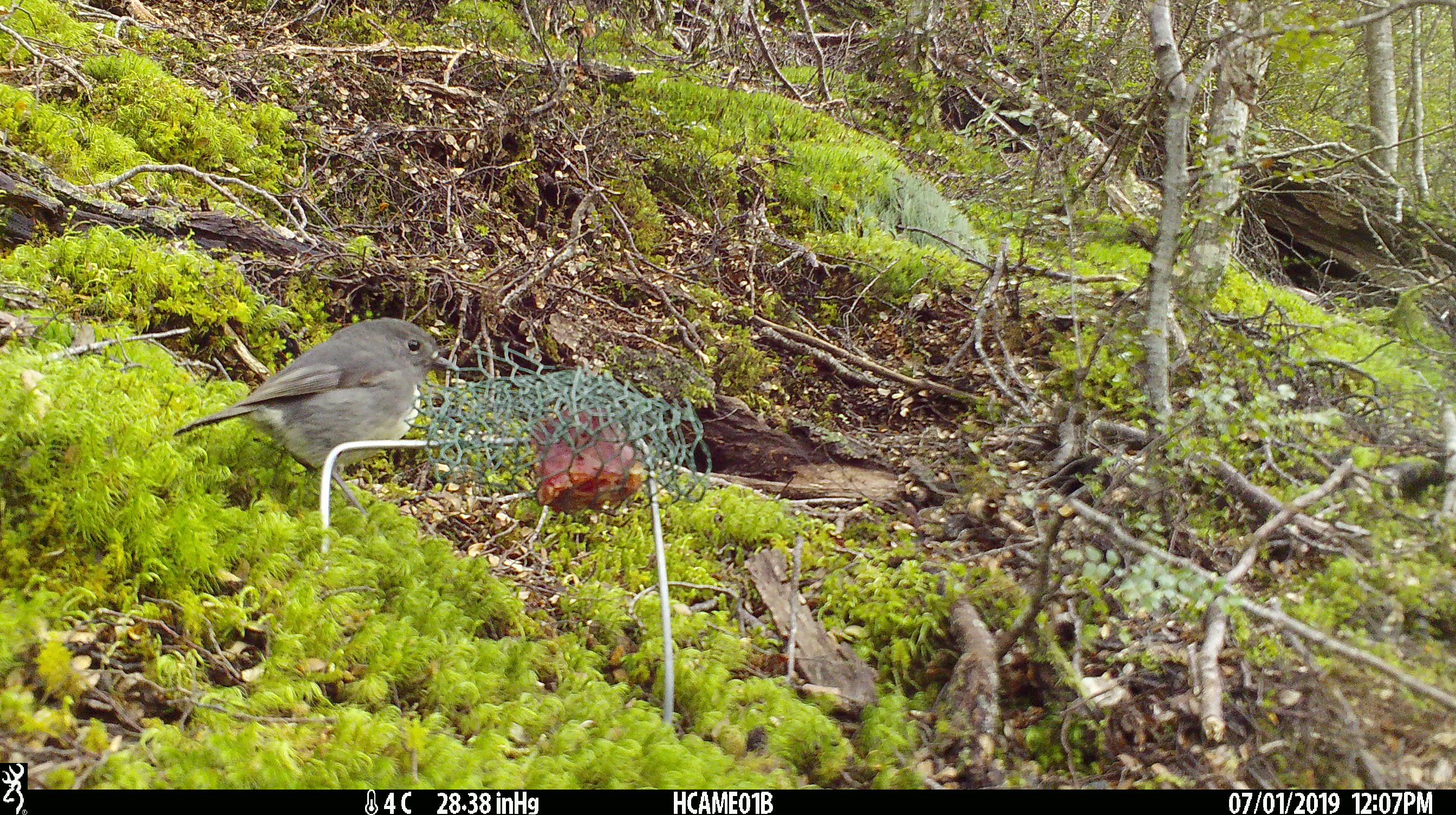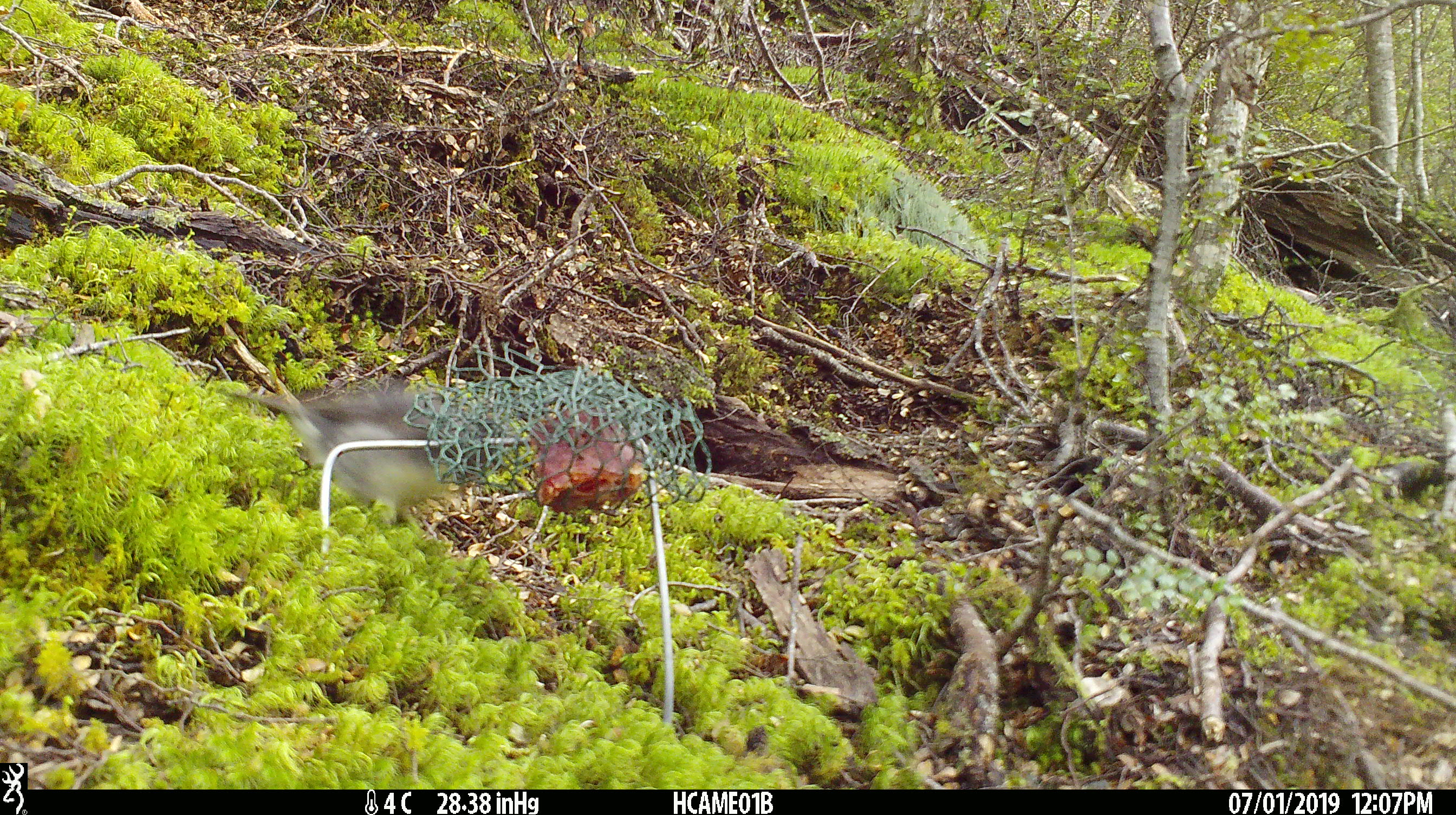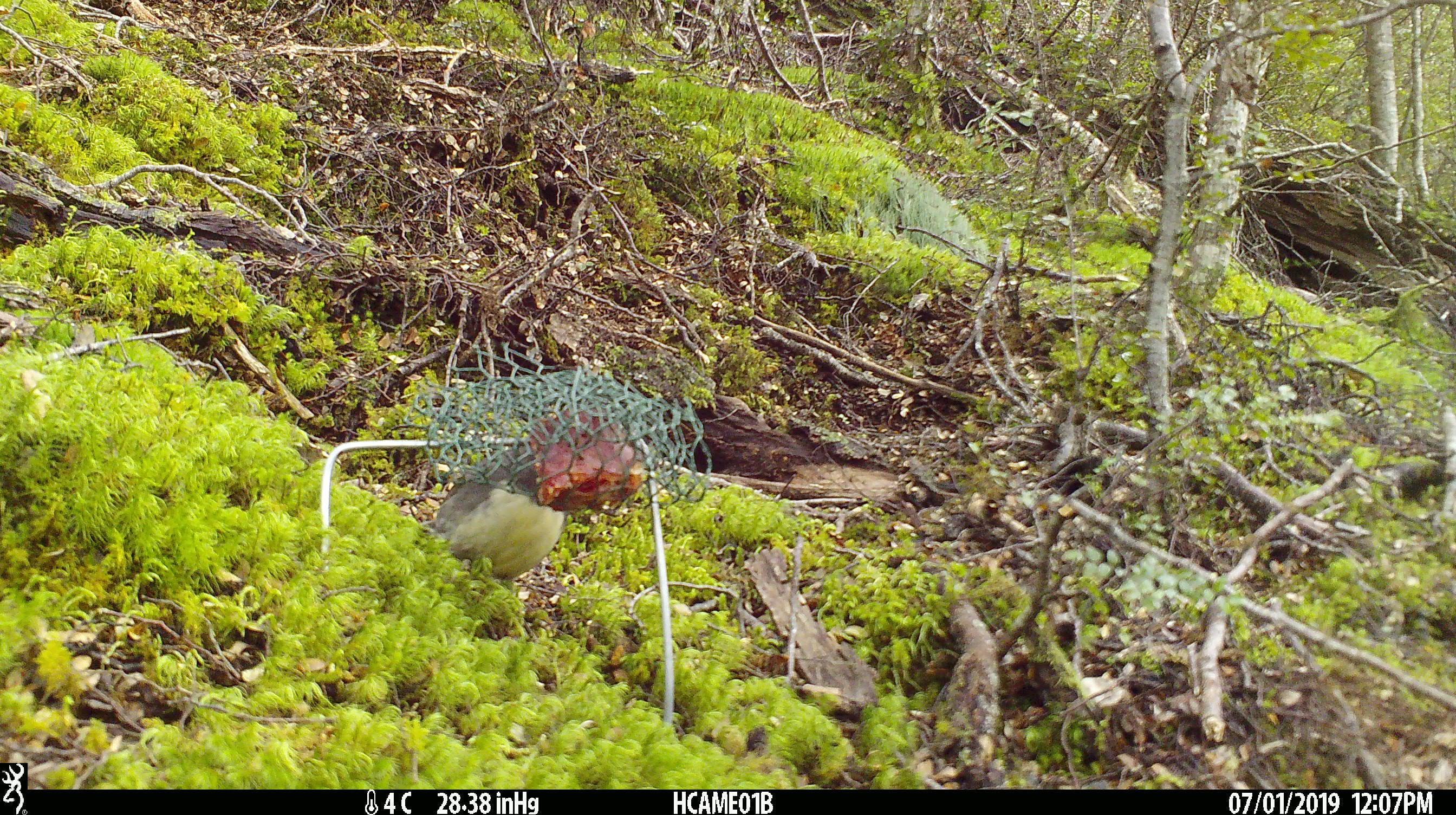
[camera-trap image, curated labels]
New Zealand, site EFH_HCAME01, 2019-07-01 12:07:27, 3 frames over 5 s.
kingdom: Animalia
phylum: Chordata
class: Aves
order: Passeriformes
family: Petroicidae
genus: Petroica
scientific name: Petroica australis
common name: new zealand robin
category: robin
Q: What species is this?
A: Robin (new zealand robin) (Petroica australis).